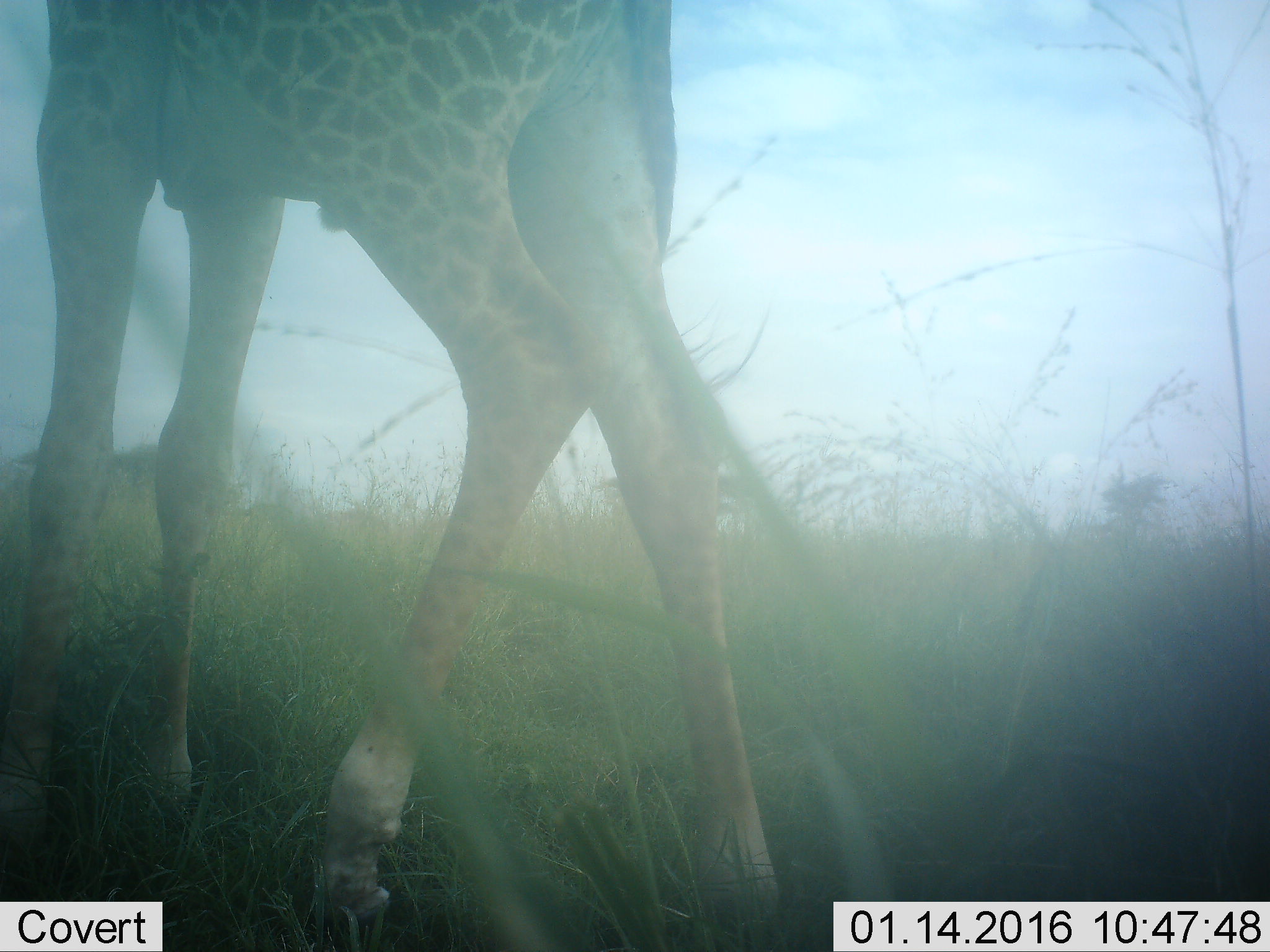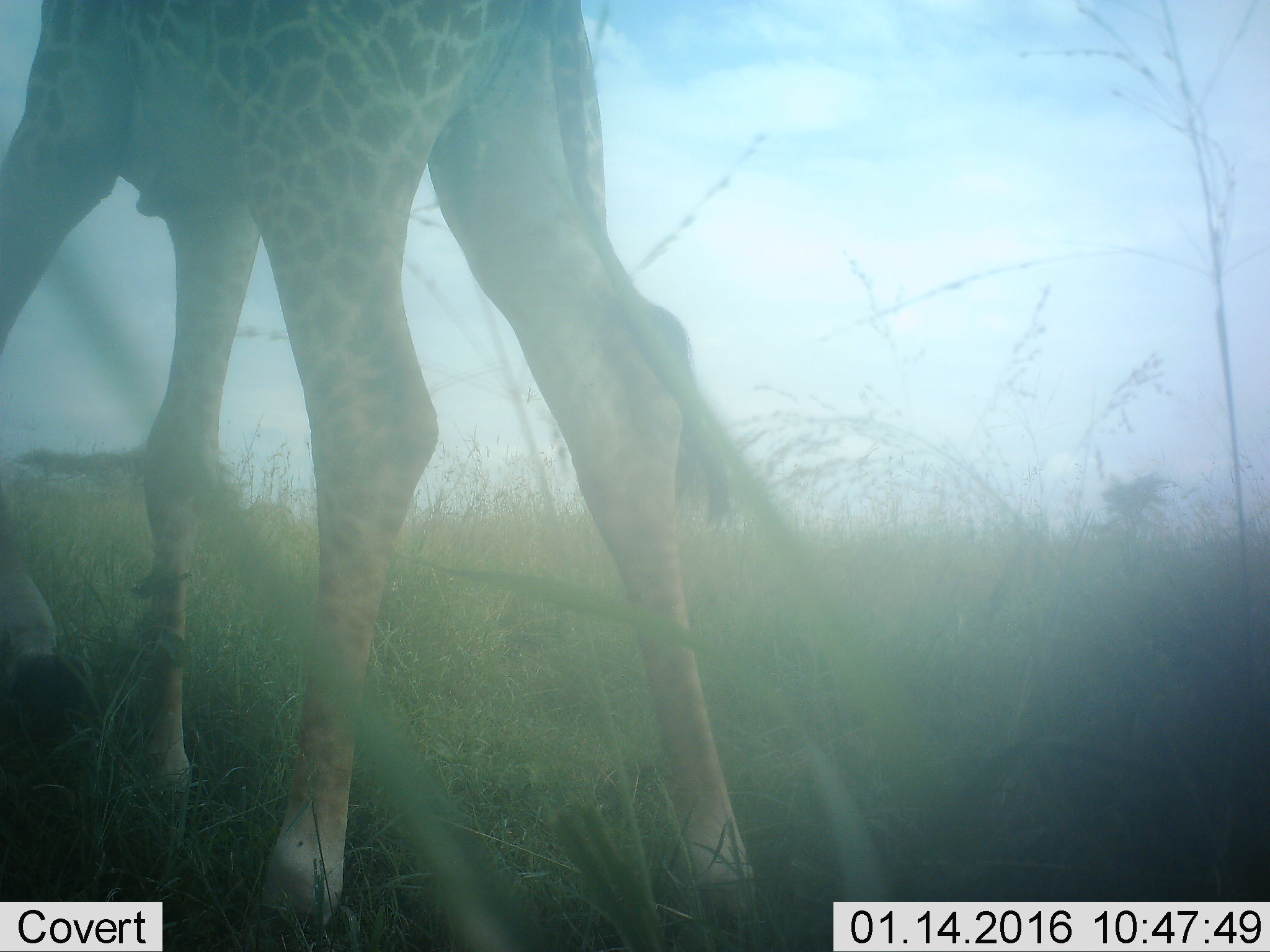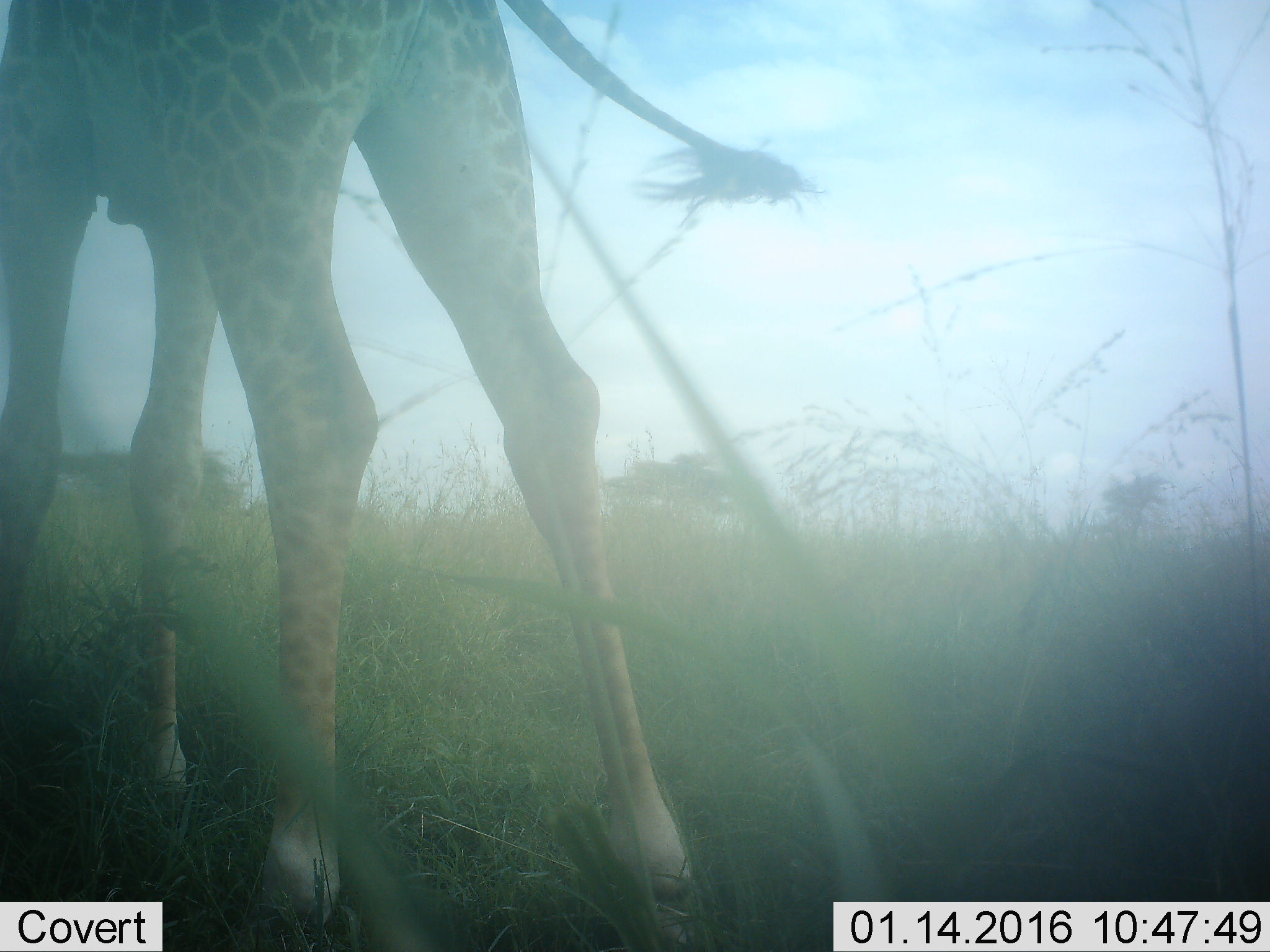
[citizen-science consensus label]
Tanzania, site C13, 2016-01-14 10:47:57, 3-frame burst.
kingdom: Animalia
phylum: Chordata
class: Mammalia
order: Artiodactyla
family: Giraffidae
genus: Giraffa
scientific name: Giraffa camelopardalis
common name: giraffe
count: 1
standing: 11%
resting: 6%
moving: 89%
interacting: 0%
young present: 6%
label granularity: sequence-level